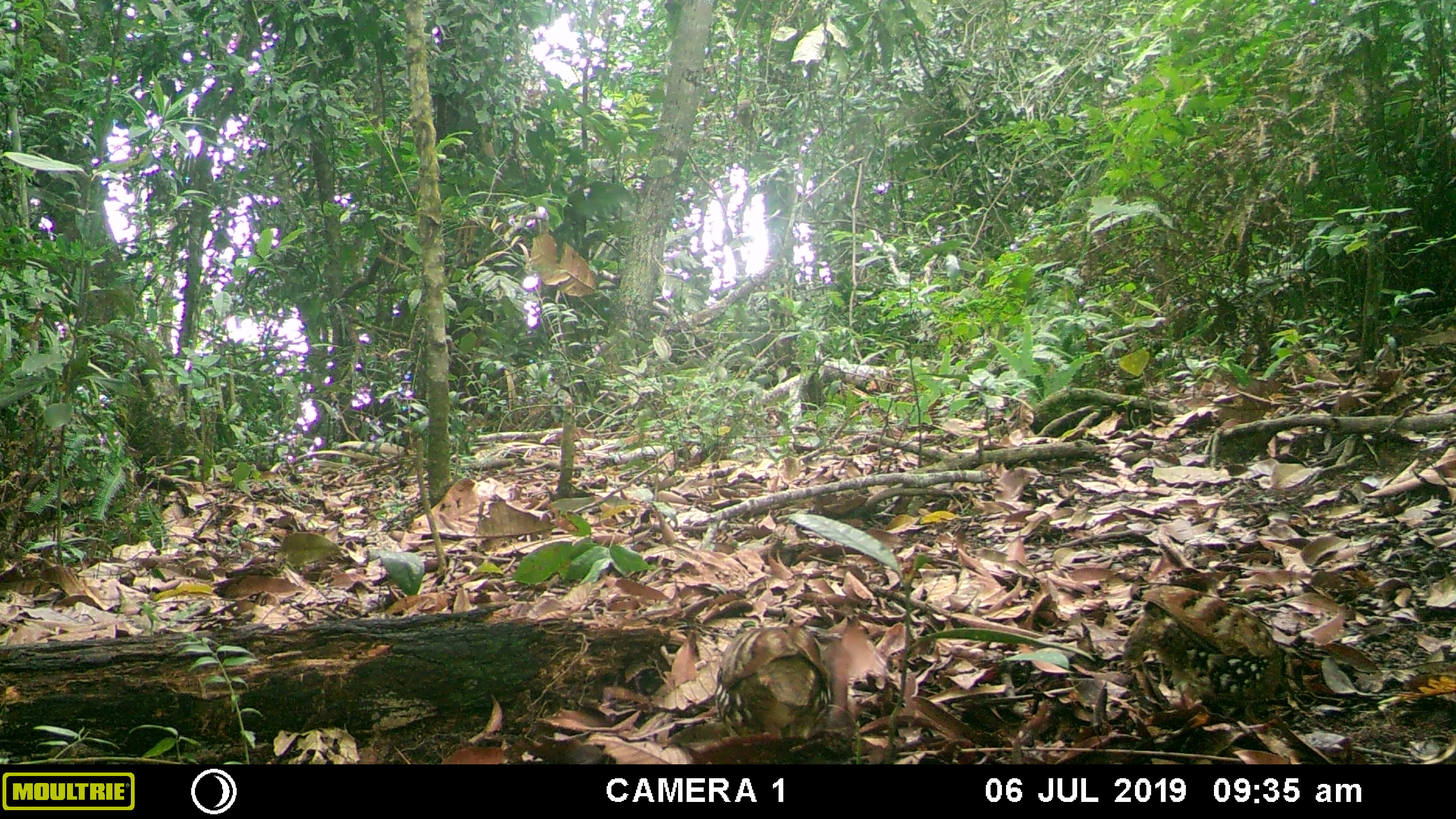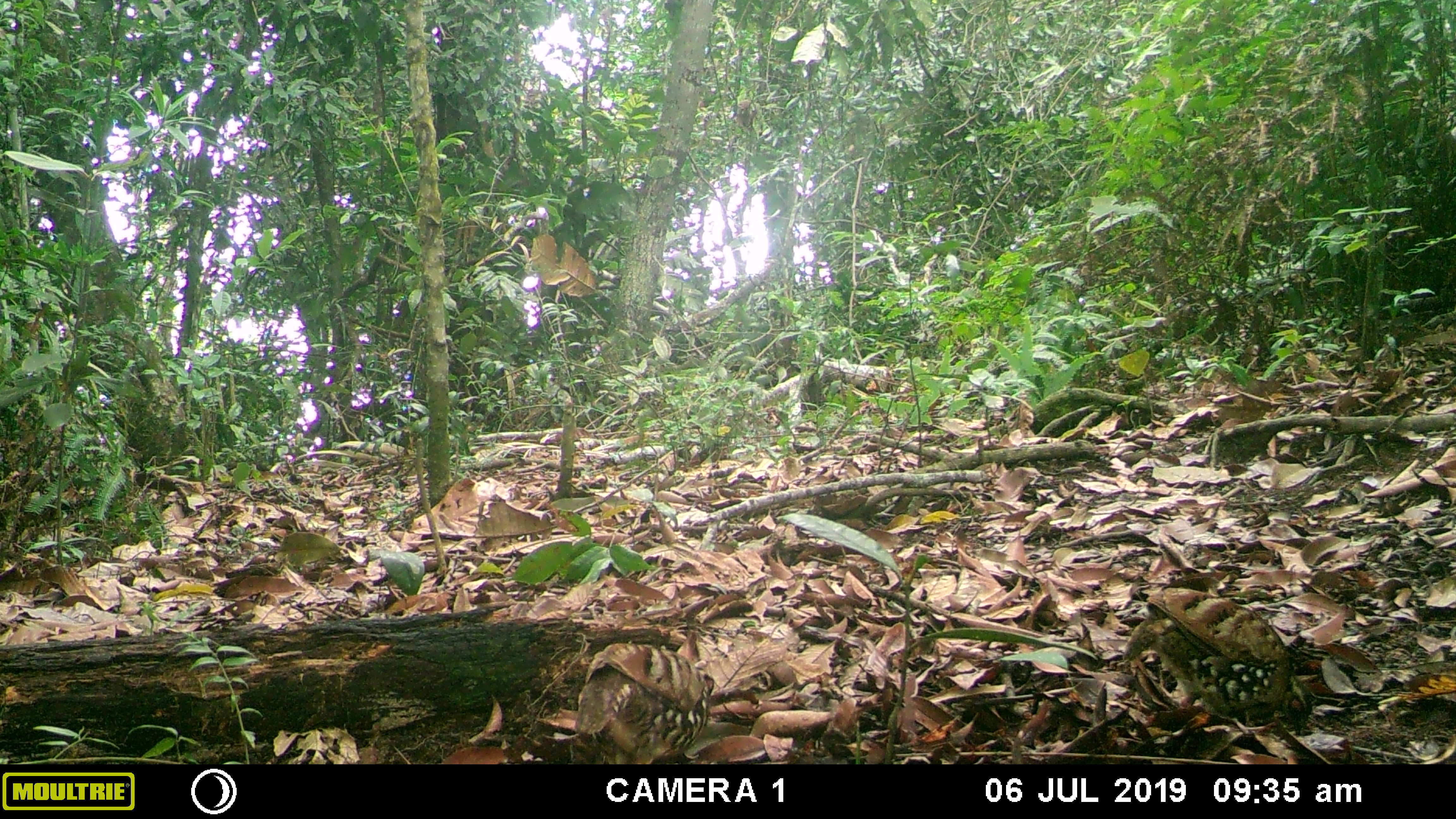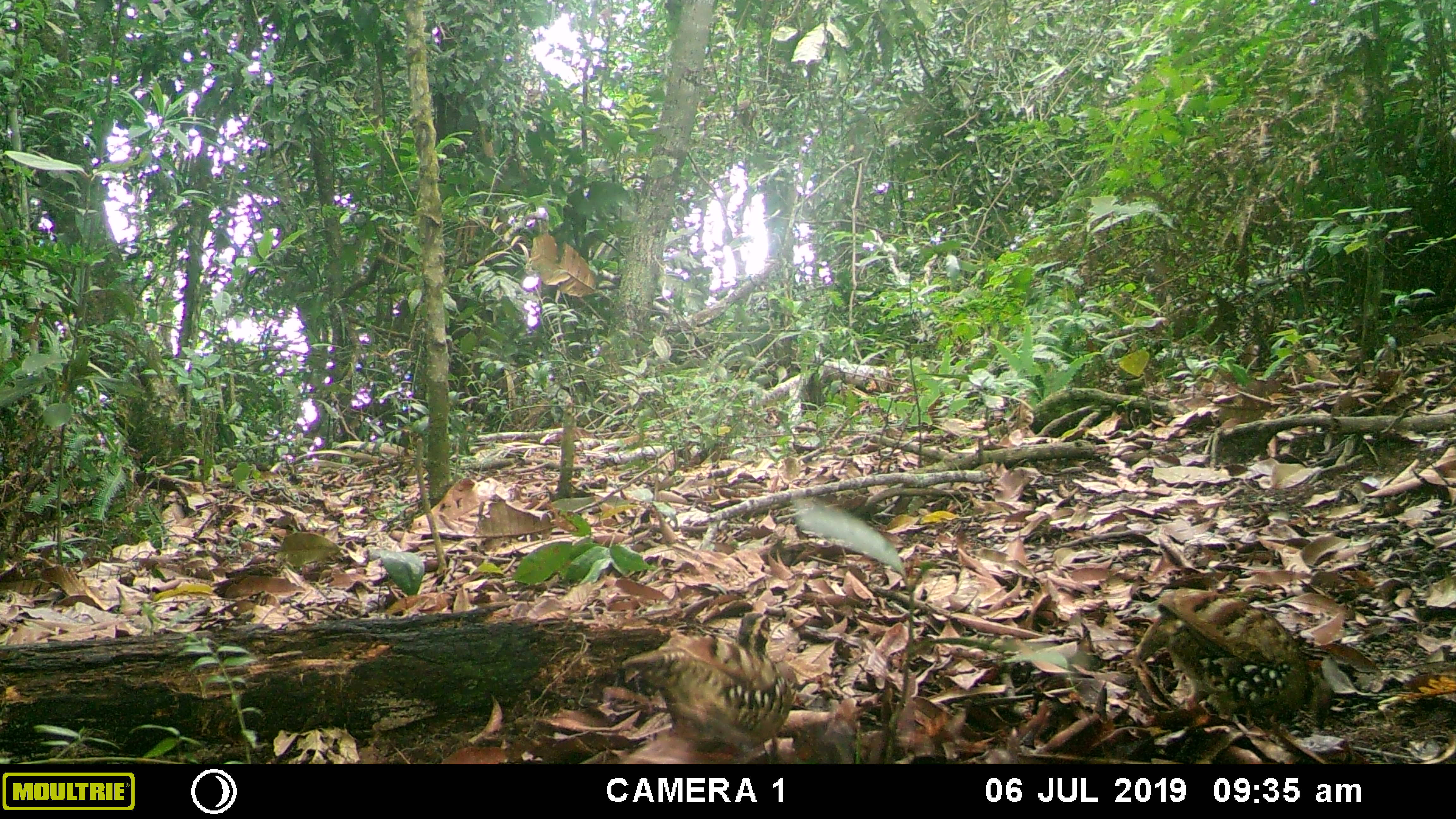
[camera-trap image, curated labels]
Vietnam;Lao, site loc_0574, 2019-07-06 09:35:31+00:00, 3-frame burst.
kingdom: Animalia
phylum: Chordata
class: Aves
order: Galliformes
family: Phasianidae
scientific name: Phasianidae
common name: partridge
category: unidentified partridge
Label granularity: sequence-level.